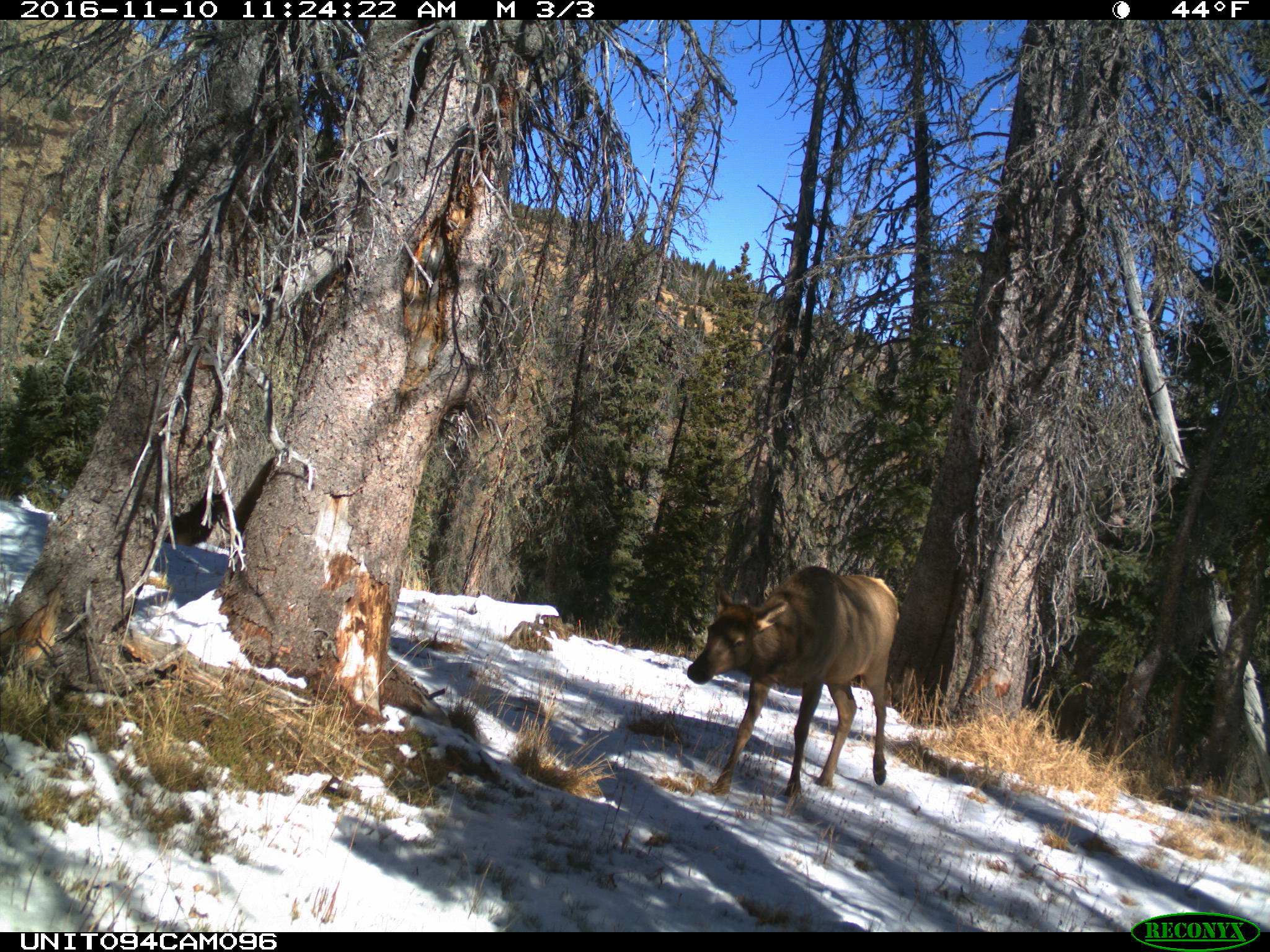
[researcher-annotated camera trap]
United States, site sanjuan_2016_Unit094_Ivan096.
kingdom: Animalia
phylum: Chordata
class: Mammalia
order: Artiodactyla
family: Cervidae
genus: Cervus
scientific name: Cervus elaphus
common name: red deer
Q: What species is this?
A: Cervus elaphus (red deer).